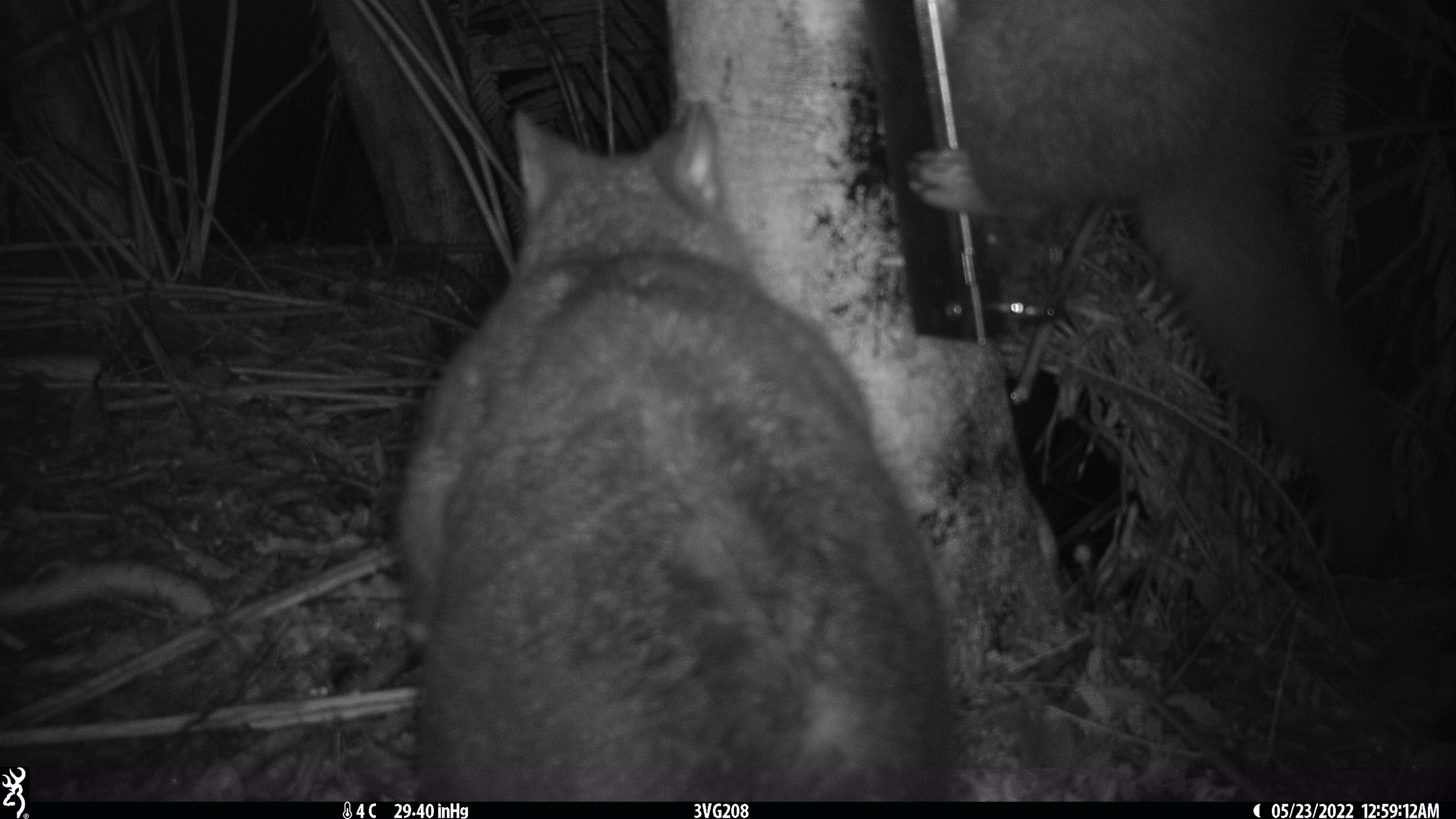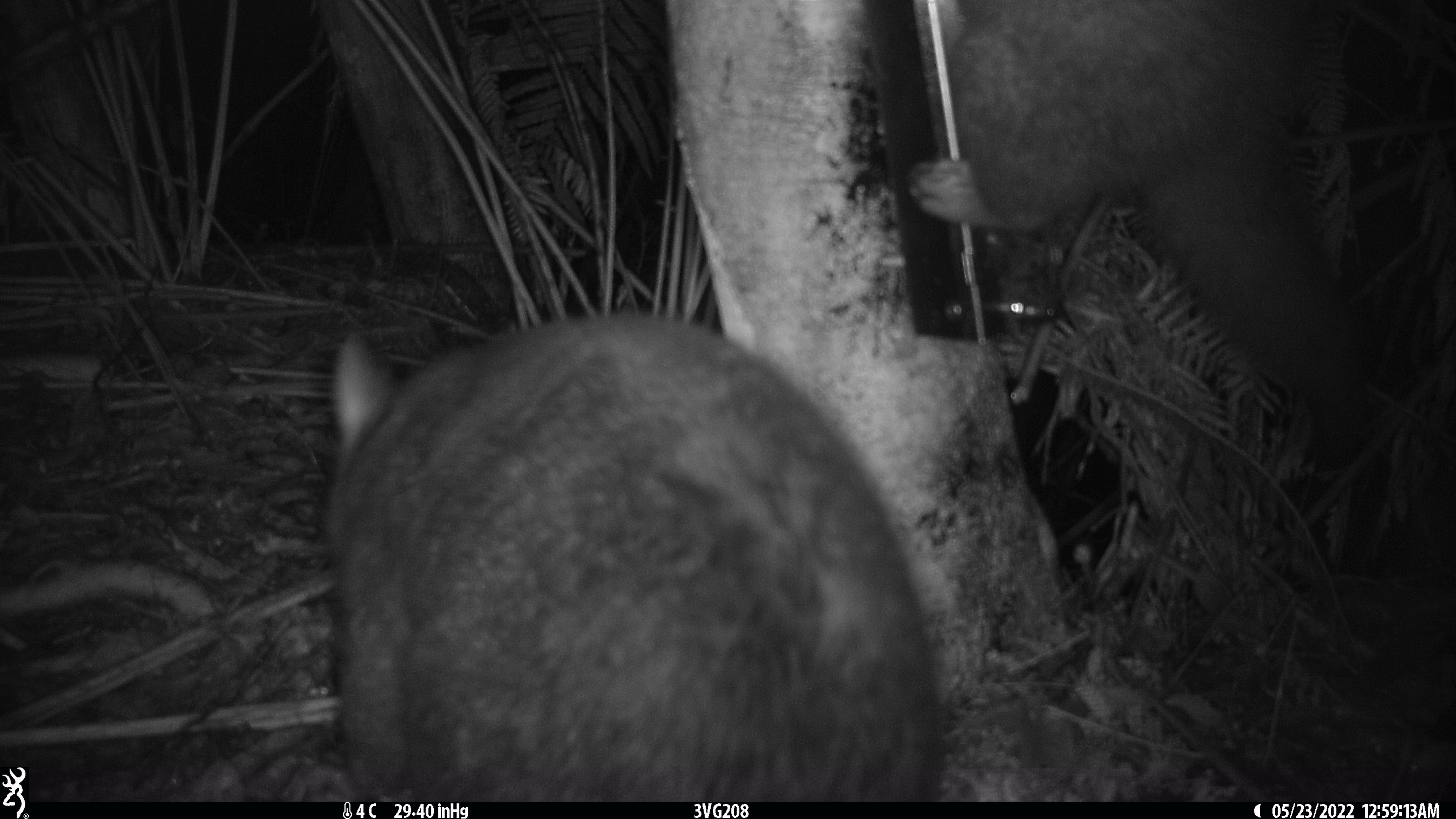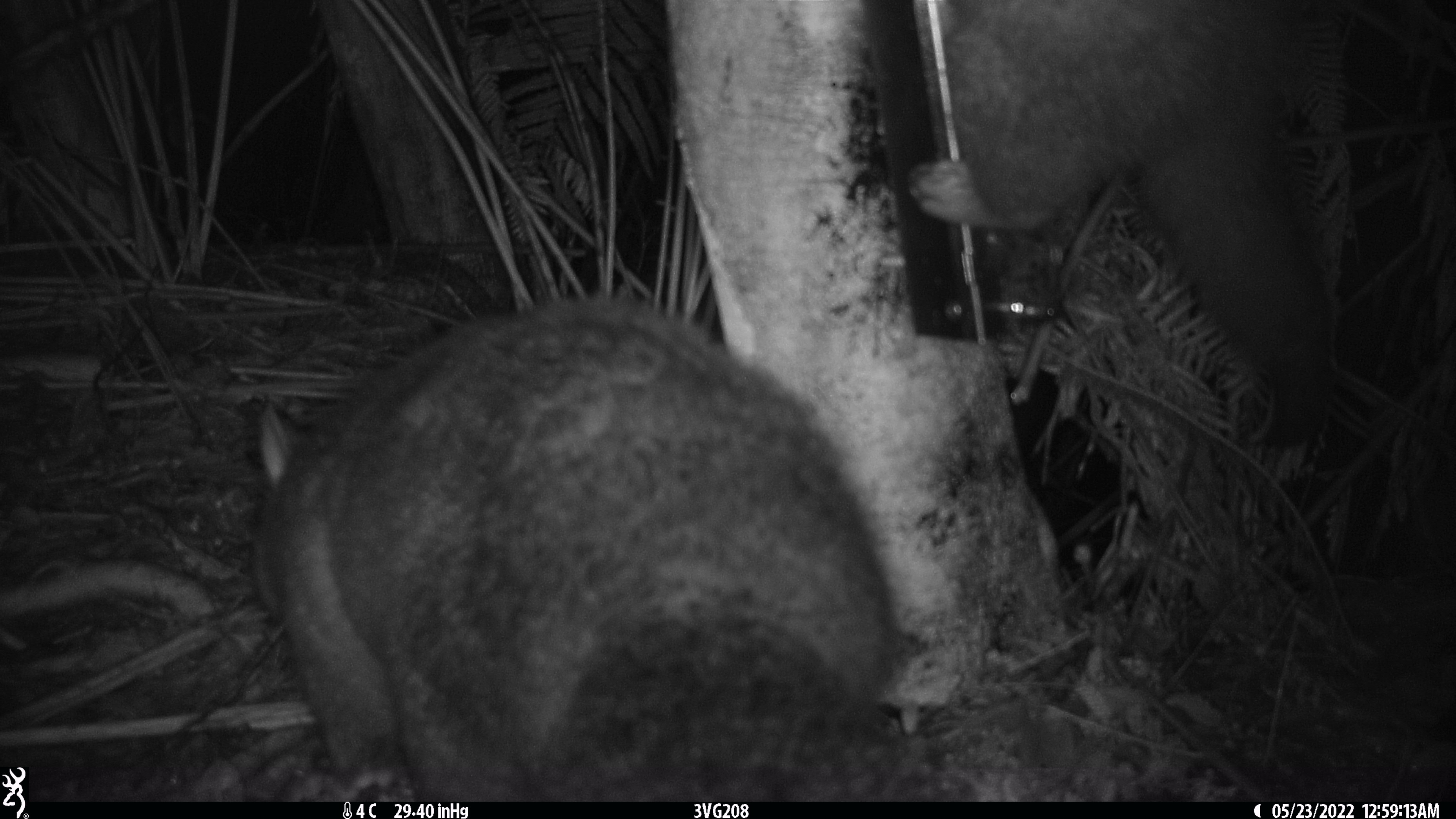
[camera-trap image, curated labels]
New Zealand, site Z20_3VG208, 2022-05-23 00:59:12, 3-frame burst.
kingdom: Animalia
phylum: Chordata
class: Mammalia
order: Diprotodontia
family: Phalangeridae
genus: Trichosurus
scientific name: Trichosurus vulpecula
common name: common brushtail possum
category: possum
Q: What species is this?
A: Possum (common brushtail possum) (Trichosurus vulpecula).